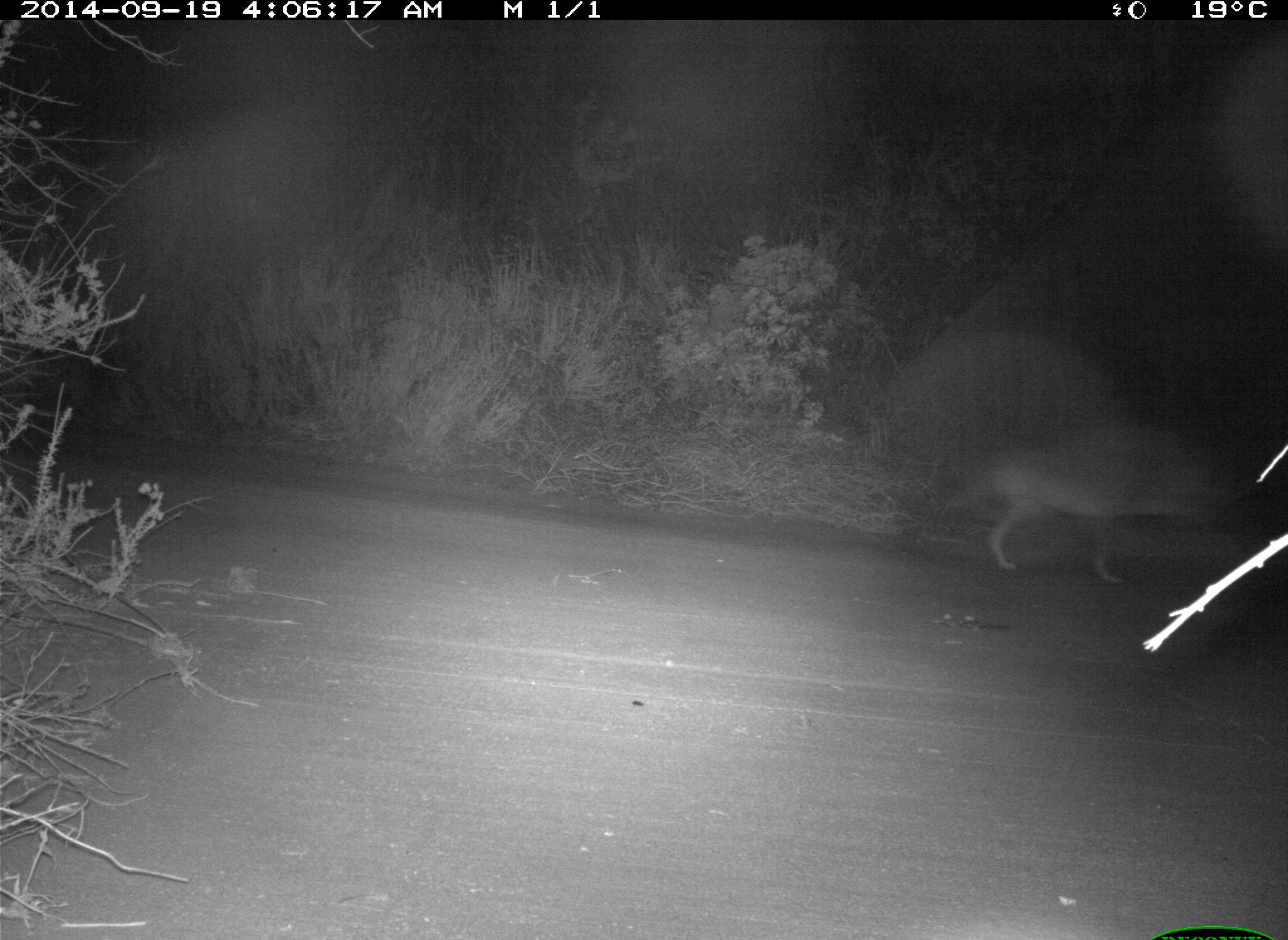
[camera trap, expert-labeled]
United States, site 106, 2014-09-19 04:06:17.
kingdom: Animalia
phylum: Chordata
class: Mammalia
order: Carnivora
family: Canidae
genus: Canis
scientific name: Canis latrans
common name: coyote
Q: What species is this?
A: Coyote (Canis latrans).